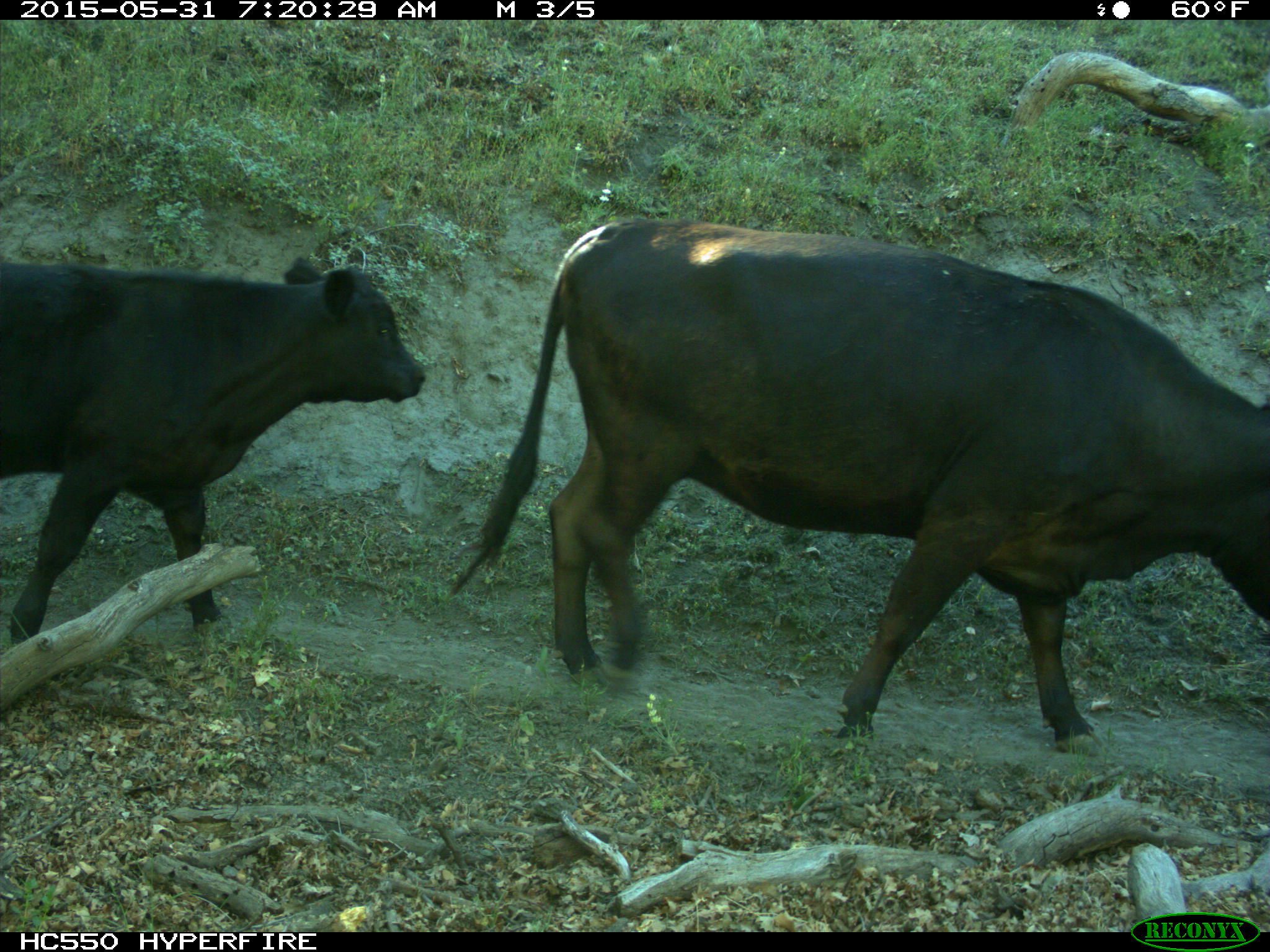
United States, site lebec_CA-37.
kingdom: Animalia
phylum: Chordata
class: Mammalia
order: Artiodactyla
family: Bovidae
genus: Bos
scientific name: Bos taurus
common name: domestic cow